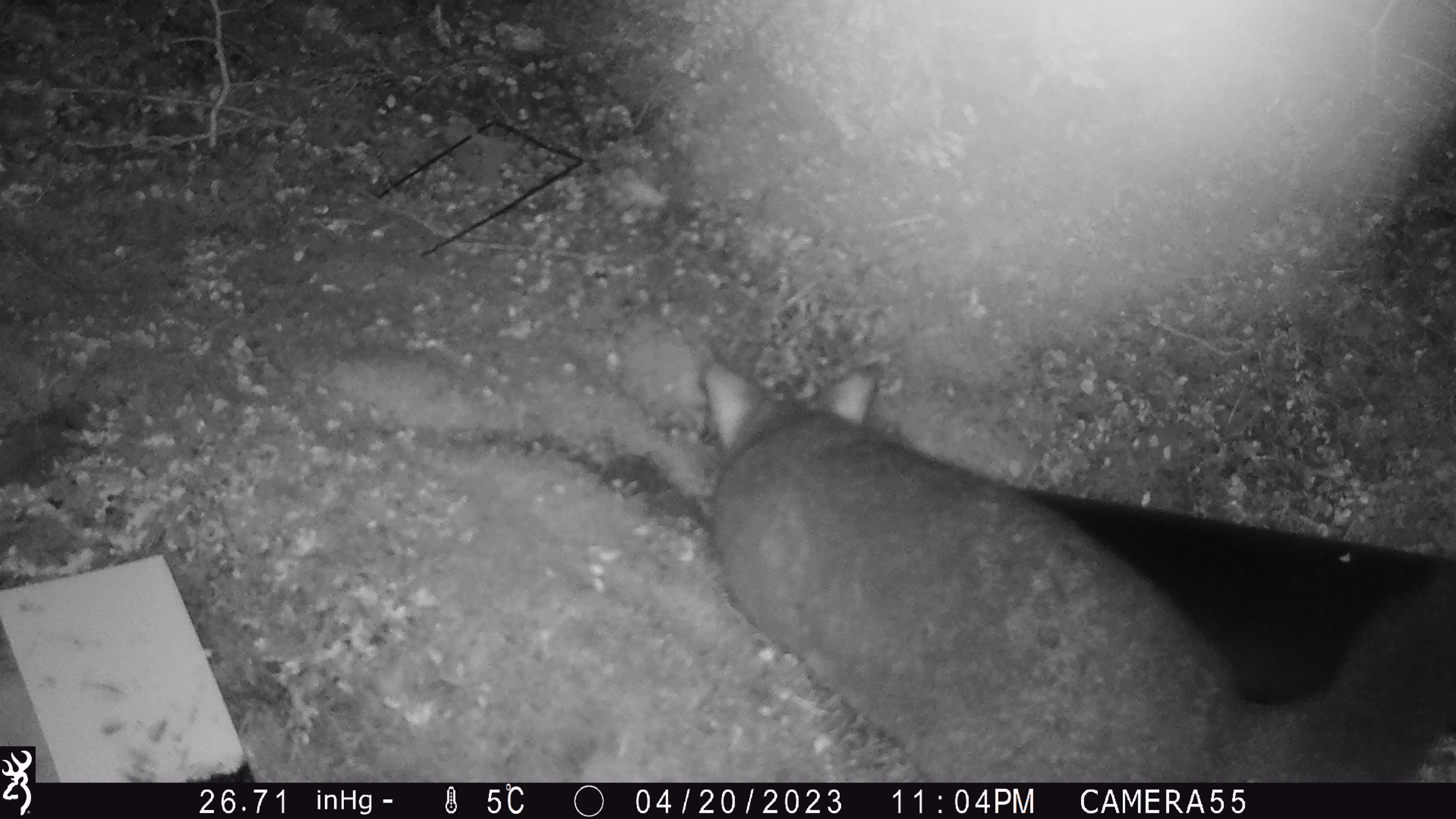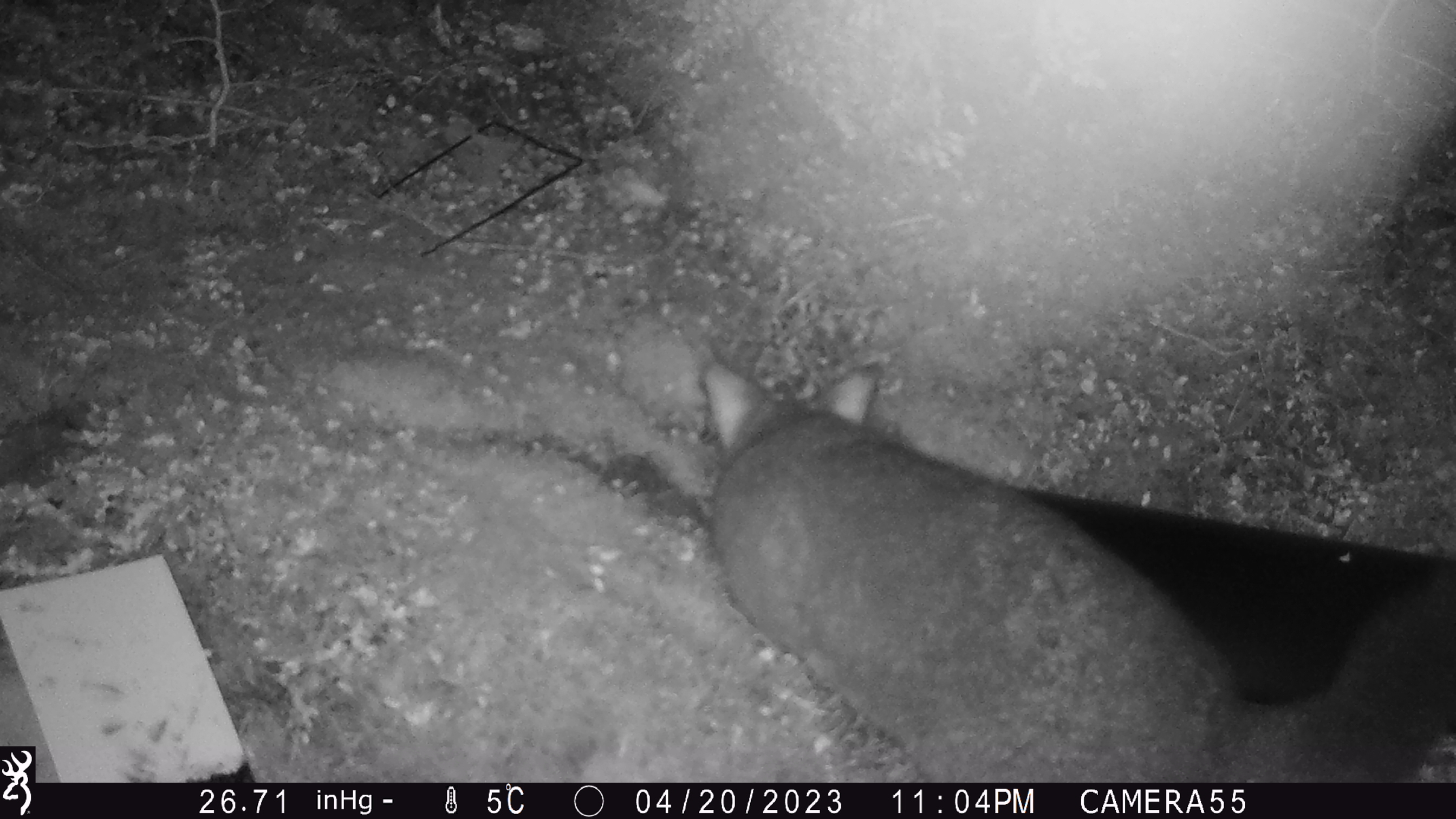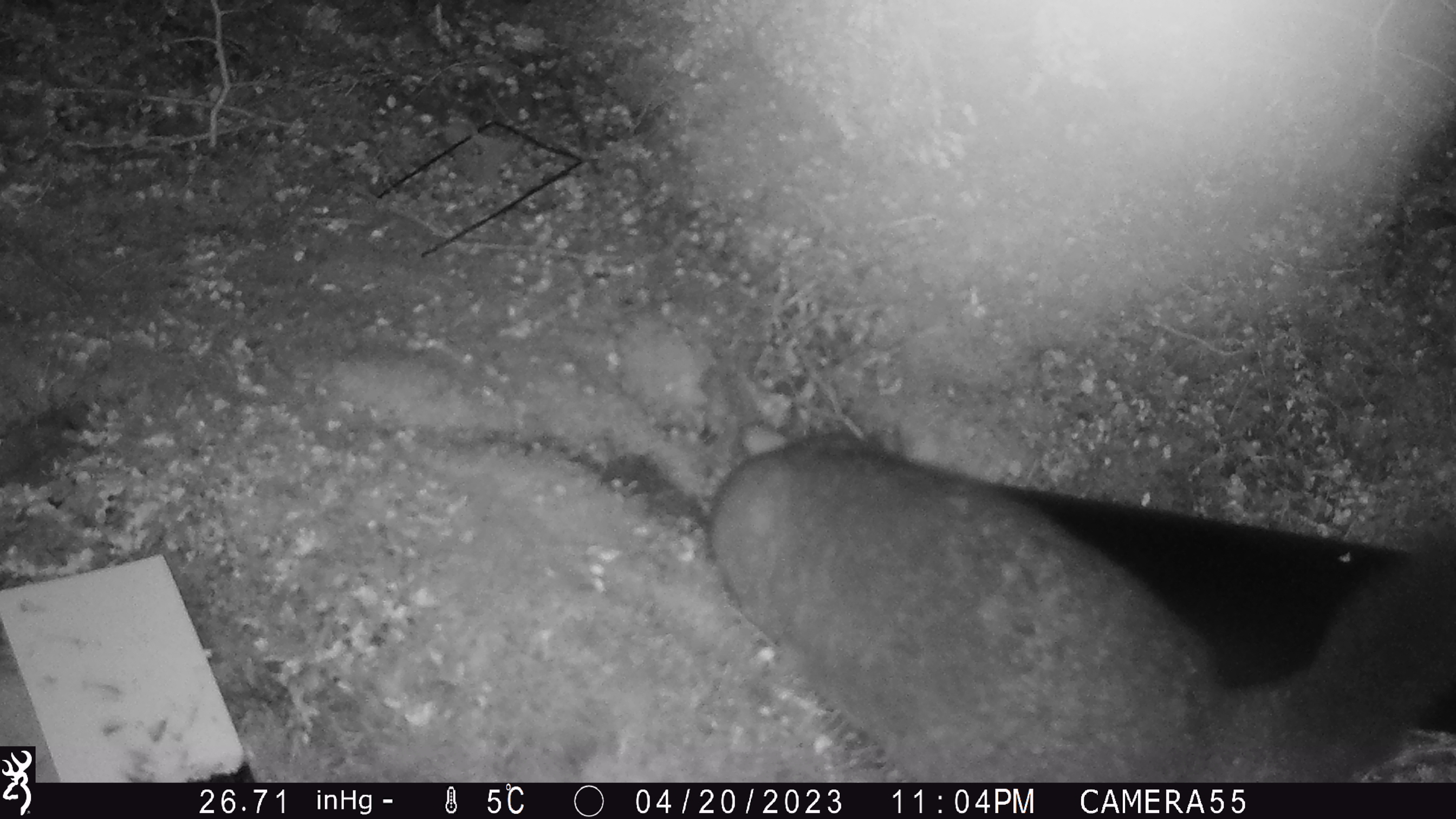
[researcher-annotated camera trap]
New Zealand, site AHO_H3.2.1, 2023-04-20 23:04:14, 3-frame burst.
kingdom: Animalia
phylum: Chordata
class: Mammalia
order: Diprotodontia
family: Phalangeridae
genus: Trichosurus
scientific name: Trichosurus vulpecula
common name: common brushtail possum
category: possum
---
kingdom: Animalia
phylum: Chordata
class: Mammalia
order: Carnivora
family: Mustelidae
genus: Mustela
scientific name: Mustela erminea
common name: stoat